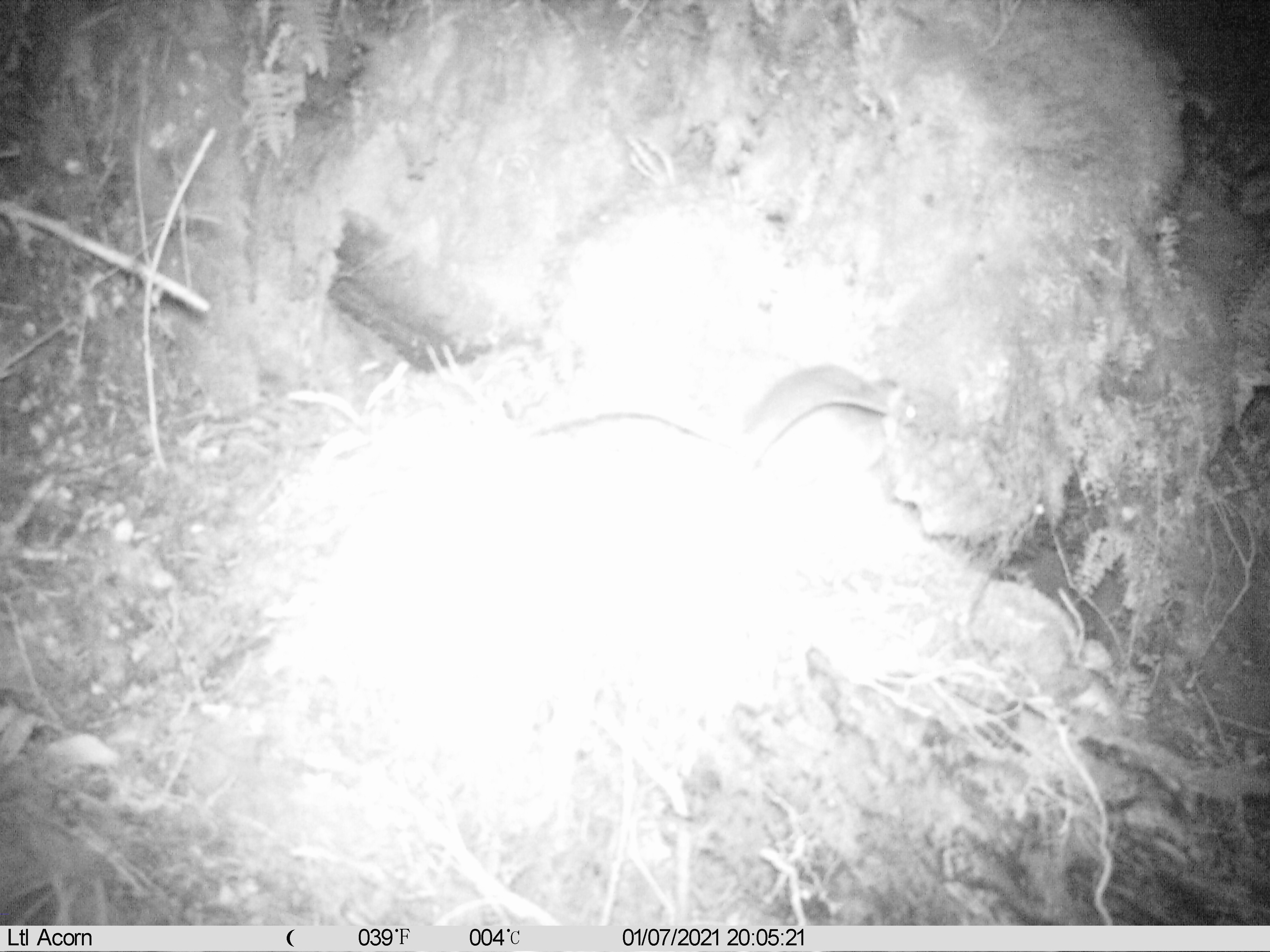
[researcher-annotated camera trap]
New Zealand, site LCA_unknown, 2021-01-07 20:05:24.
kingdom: Animalia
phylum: Chordata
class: Mammalia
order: Rodentia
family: Muridae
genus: Rattus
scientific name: Rattus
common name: rat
Rat (Rattus).